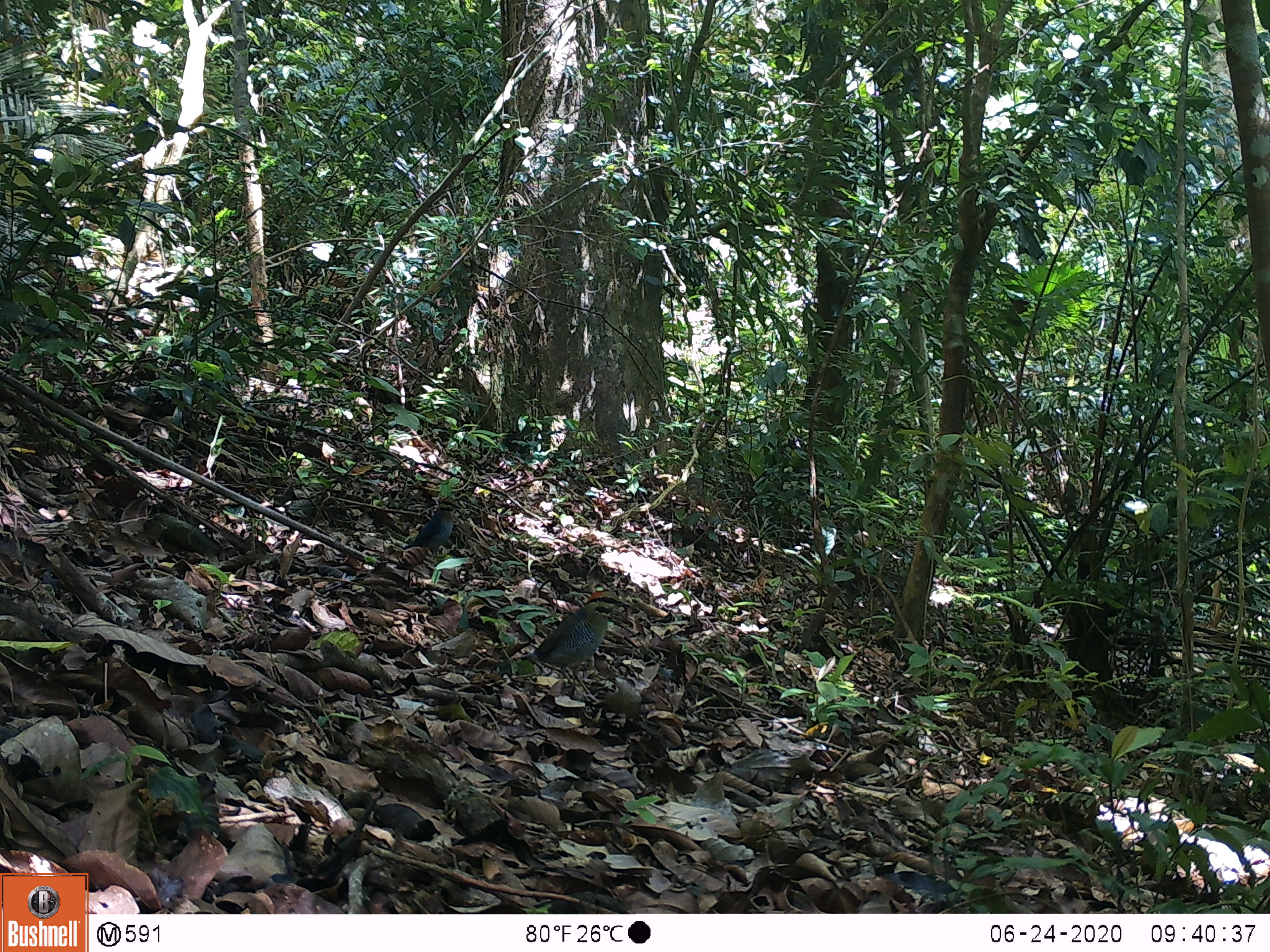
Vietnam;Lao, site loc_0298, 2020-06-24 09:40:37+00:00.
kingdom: Animalia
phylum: Chordata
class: Aves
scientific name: Aves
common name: bird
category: unidentified bird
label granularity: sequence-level